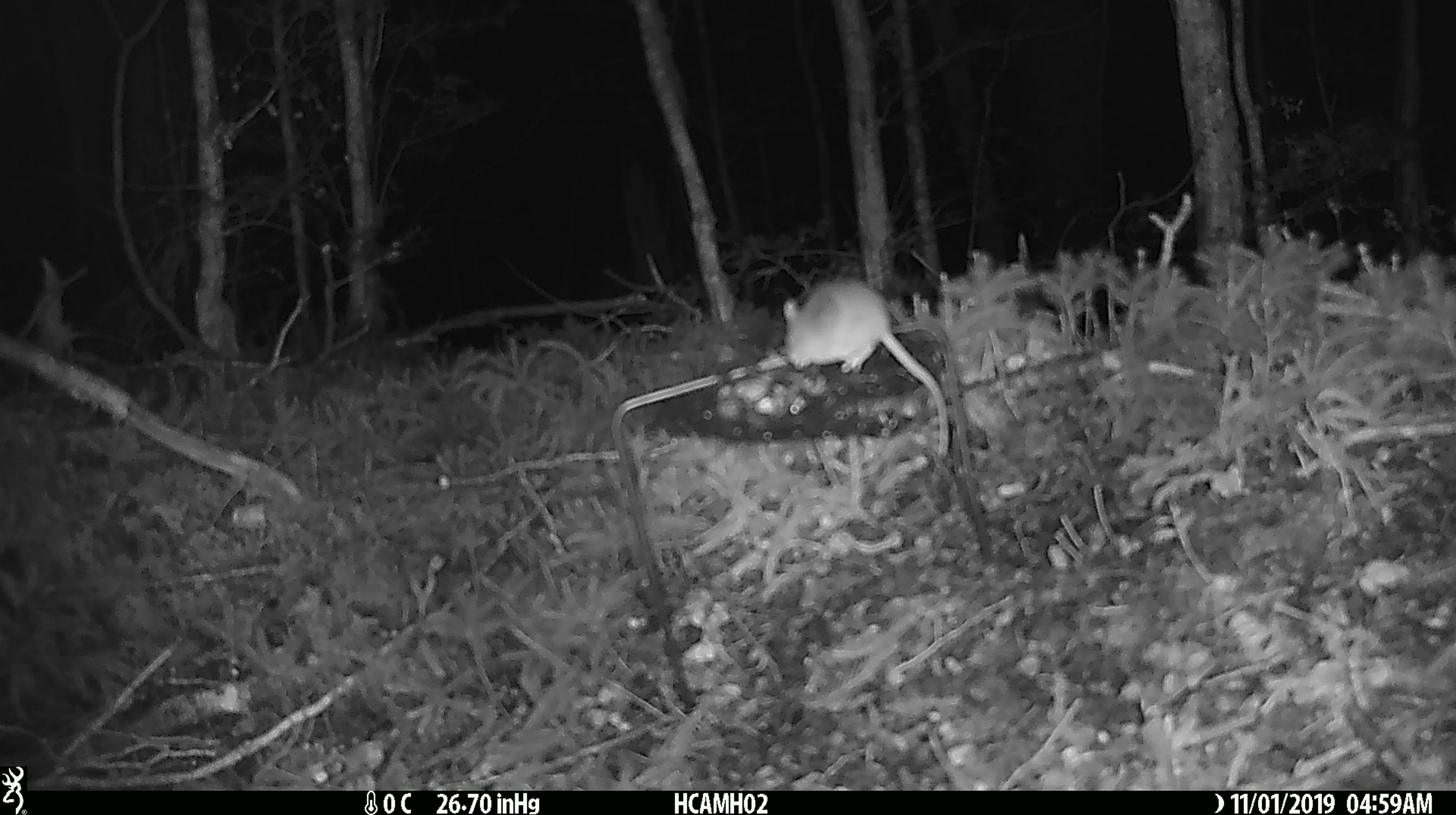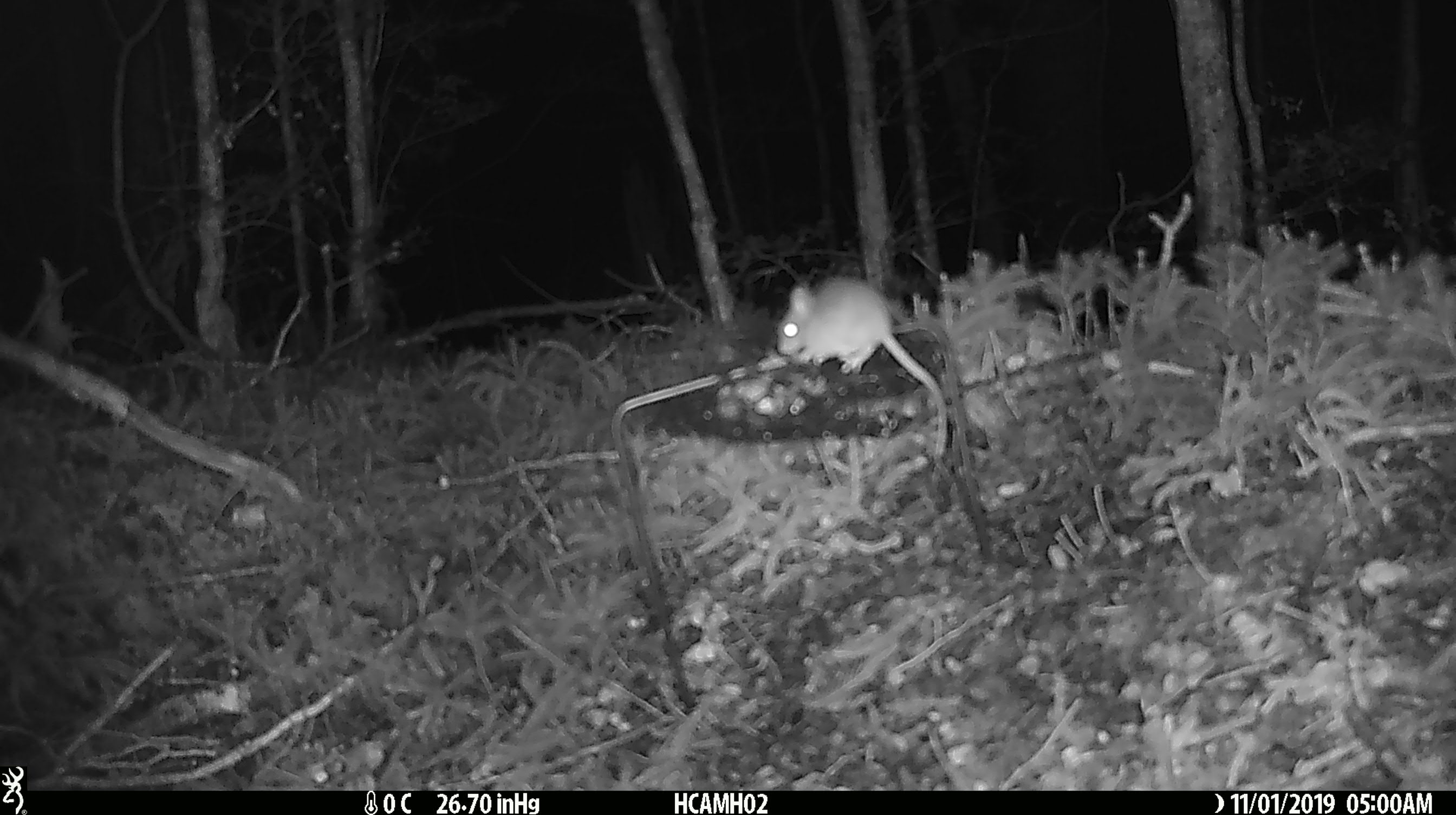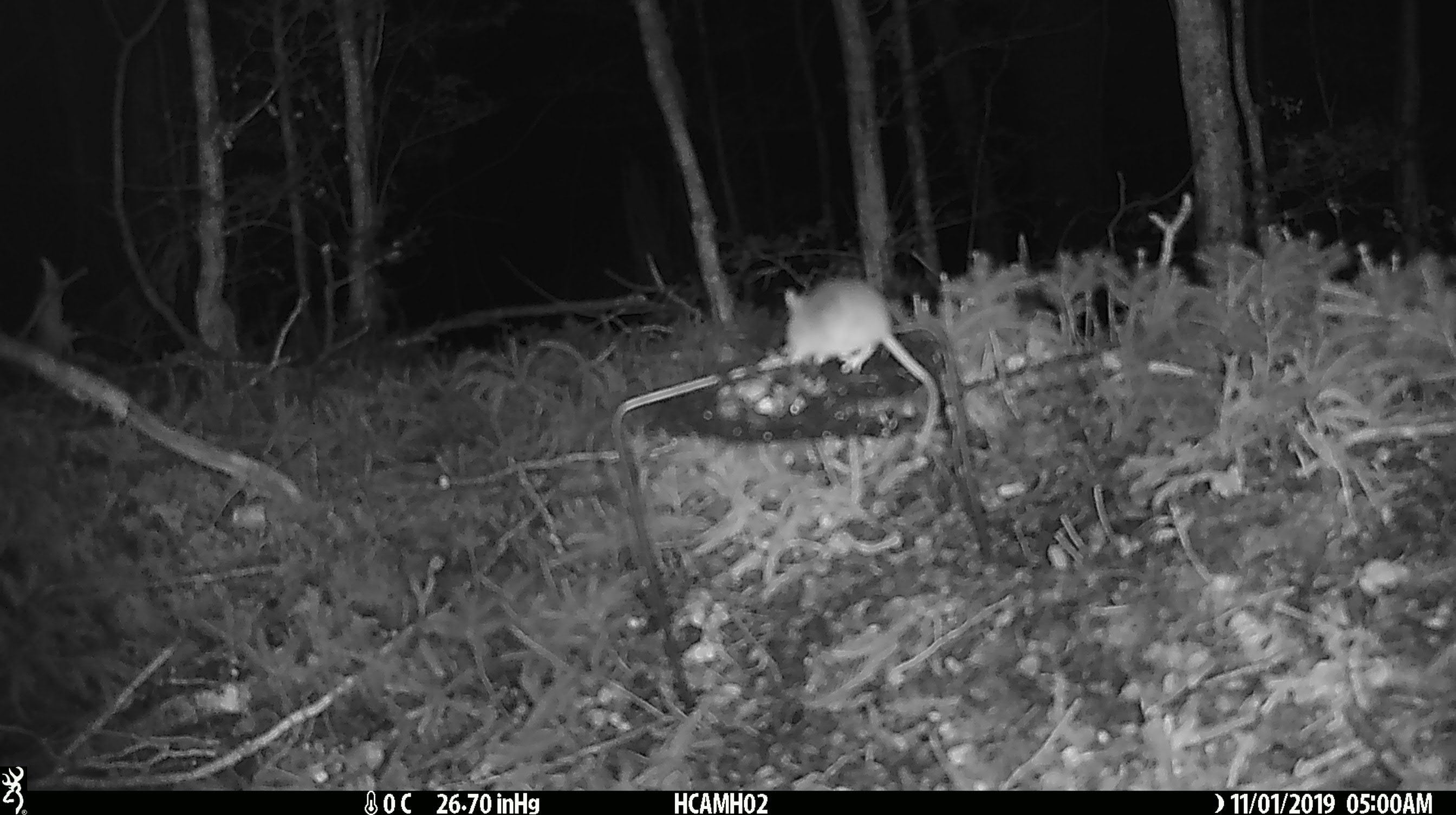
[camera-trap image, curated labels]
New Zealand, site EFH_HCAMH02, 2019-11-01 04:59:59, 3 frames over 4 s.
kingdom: Animalia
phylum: Chordata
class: Mammalia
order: Rodentia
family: Muridae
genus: Mus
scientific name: Mus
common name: mouse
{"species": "mouse (Mus)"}